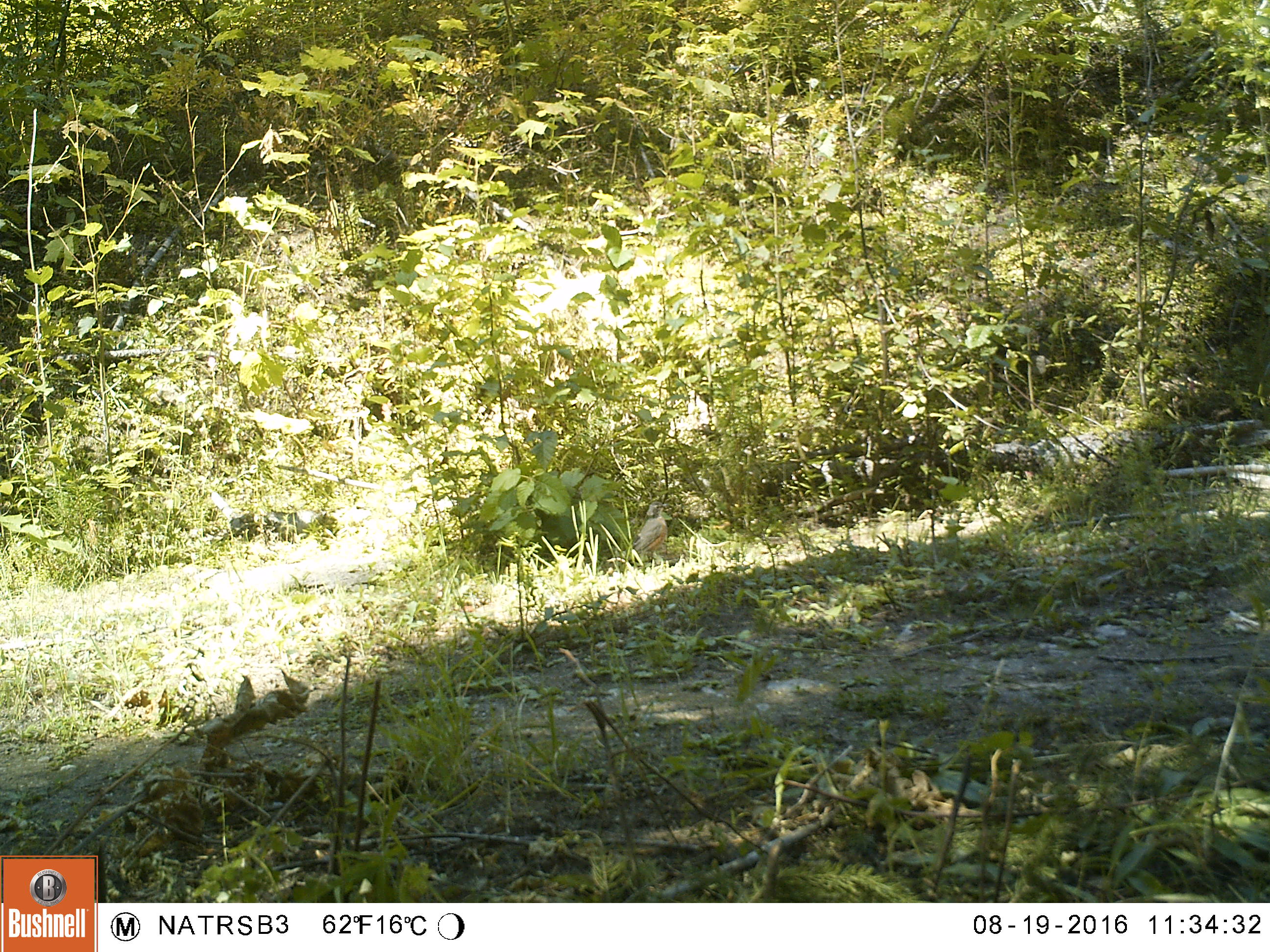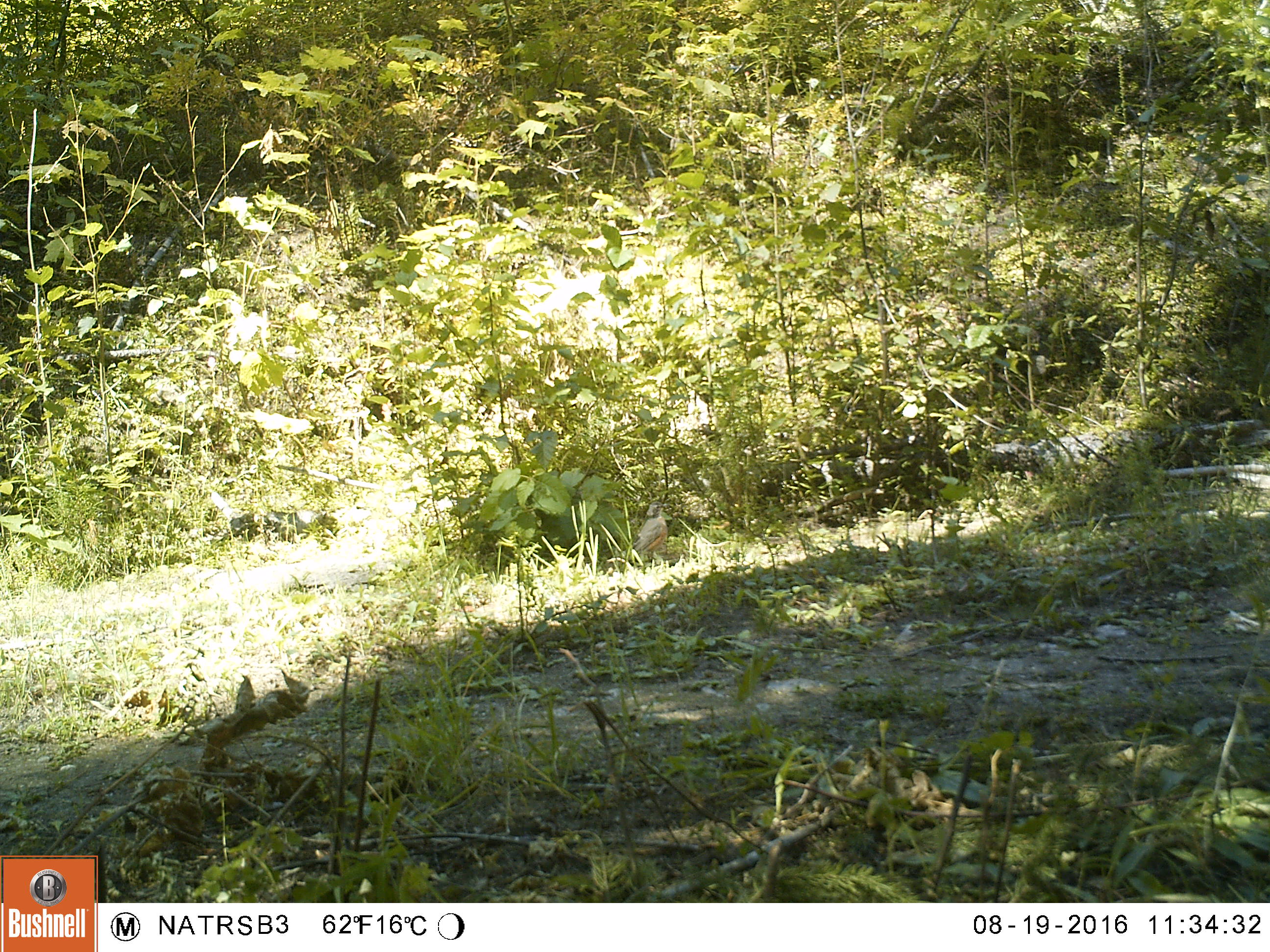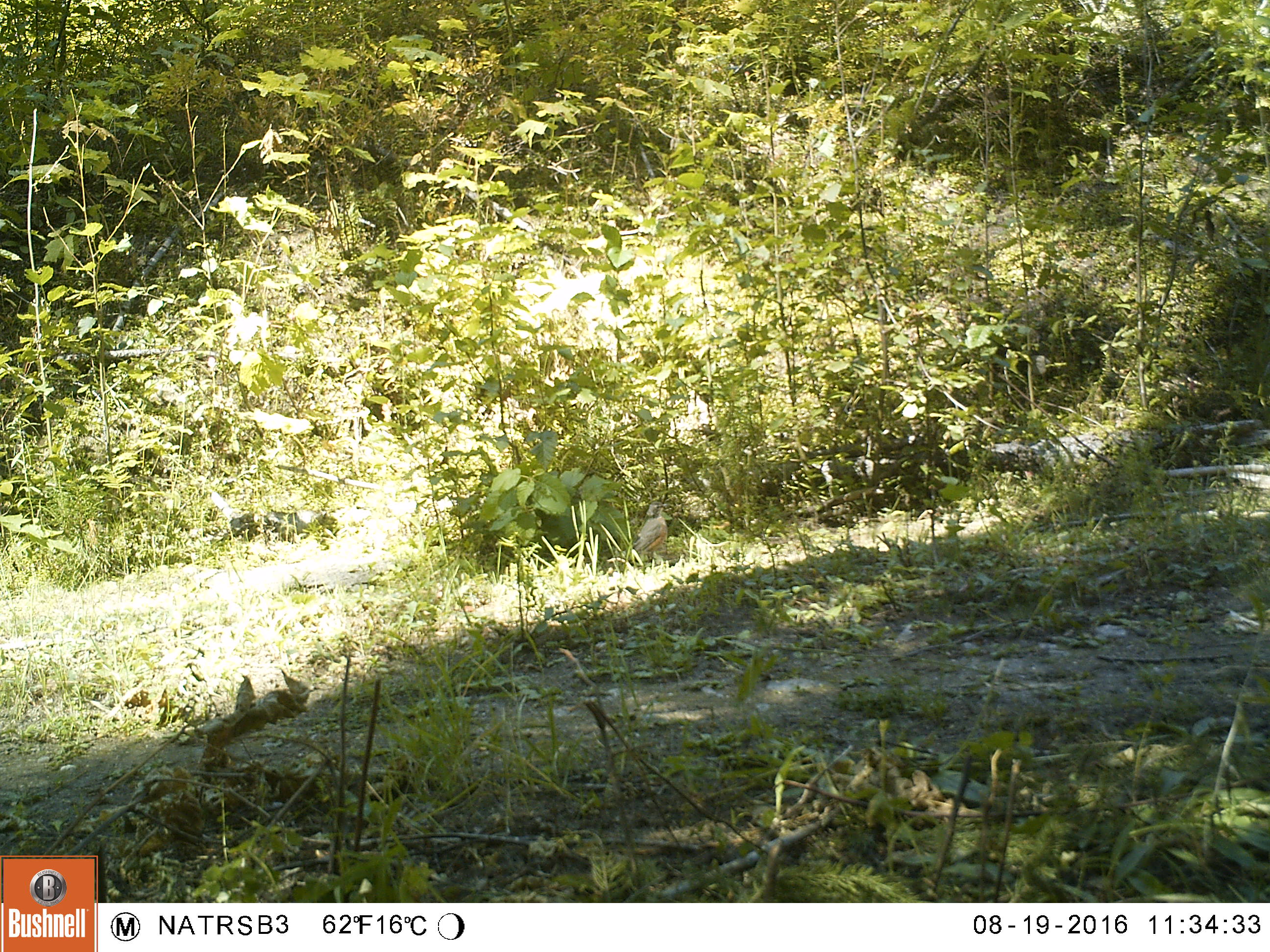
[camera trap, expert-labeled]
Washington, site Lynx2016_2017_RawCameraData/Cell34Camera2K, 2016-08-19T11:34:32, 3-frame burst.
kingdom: Animalia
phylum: Chordata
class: Aves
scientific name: Aves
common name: birds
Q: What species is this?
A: Aves (birds).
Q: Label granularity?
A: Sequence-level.